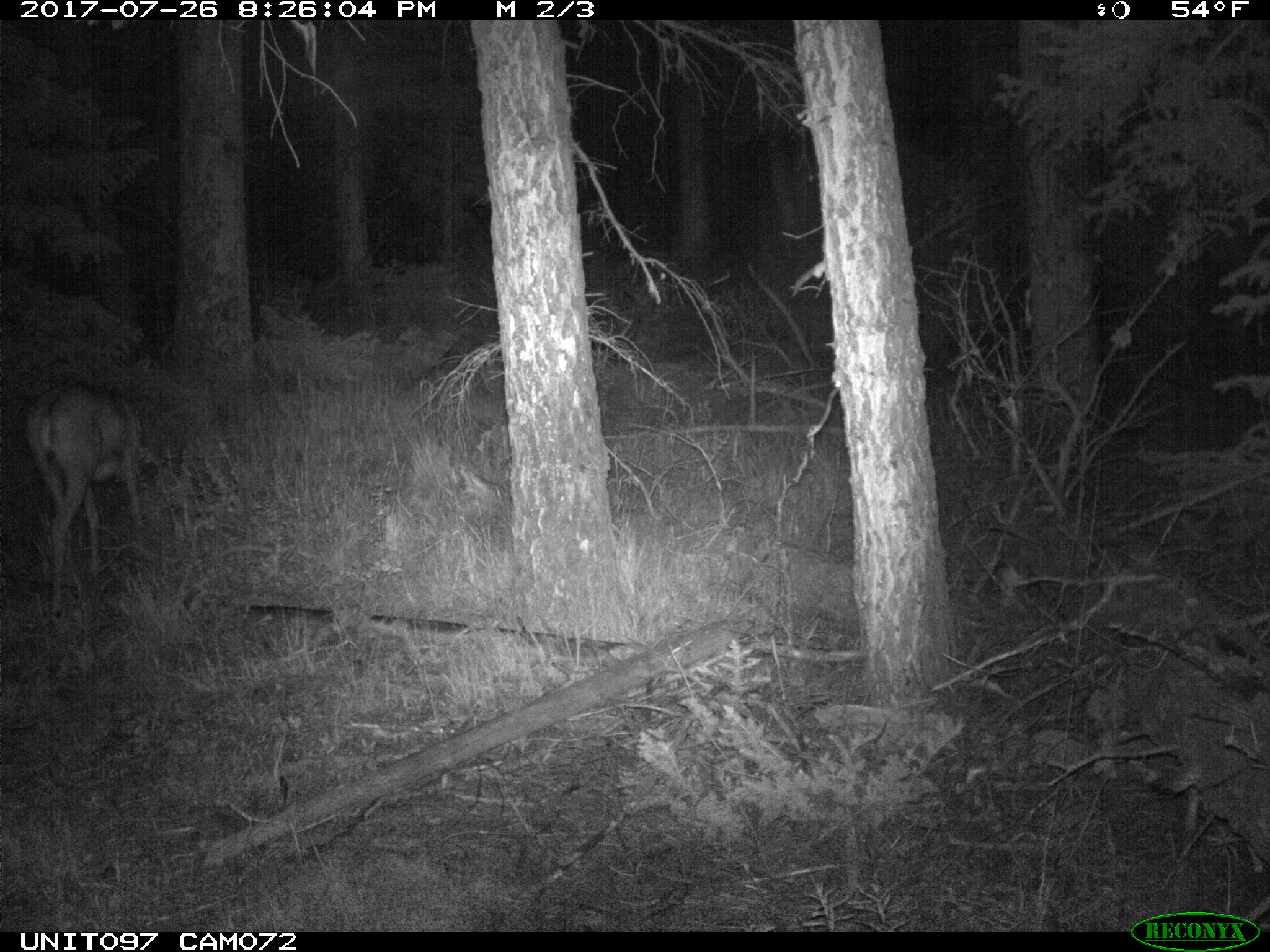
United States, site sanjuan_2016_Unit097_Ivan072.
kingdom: Animalia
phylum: Chordata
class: Mammalia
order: Artiodactyla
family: Cervidae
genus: Odocoileus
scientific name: Odocoileus hemionus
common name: mule deer